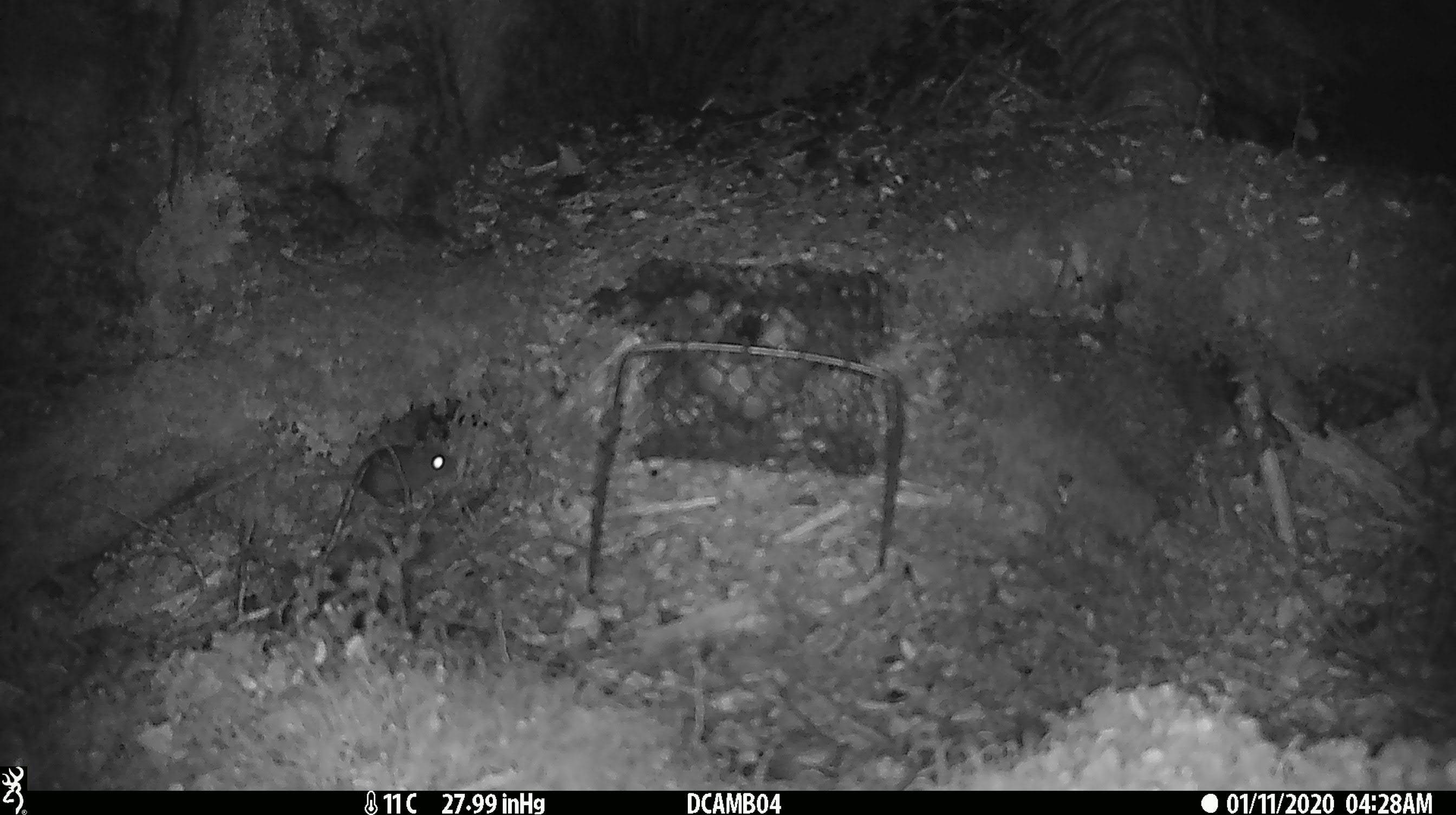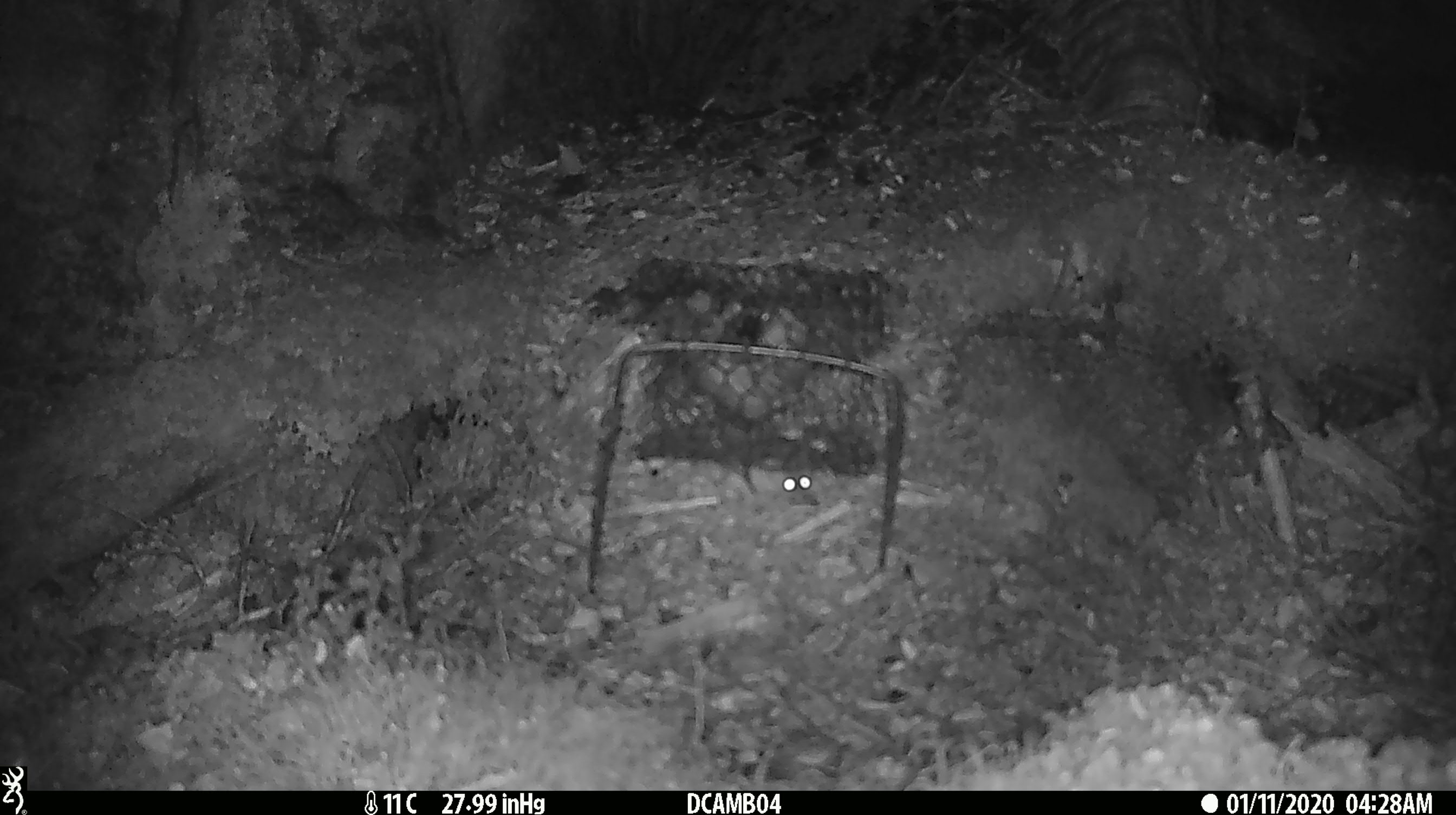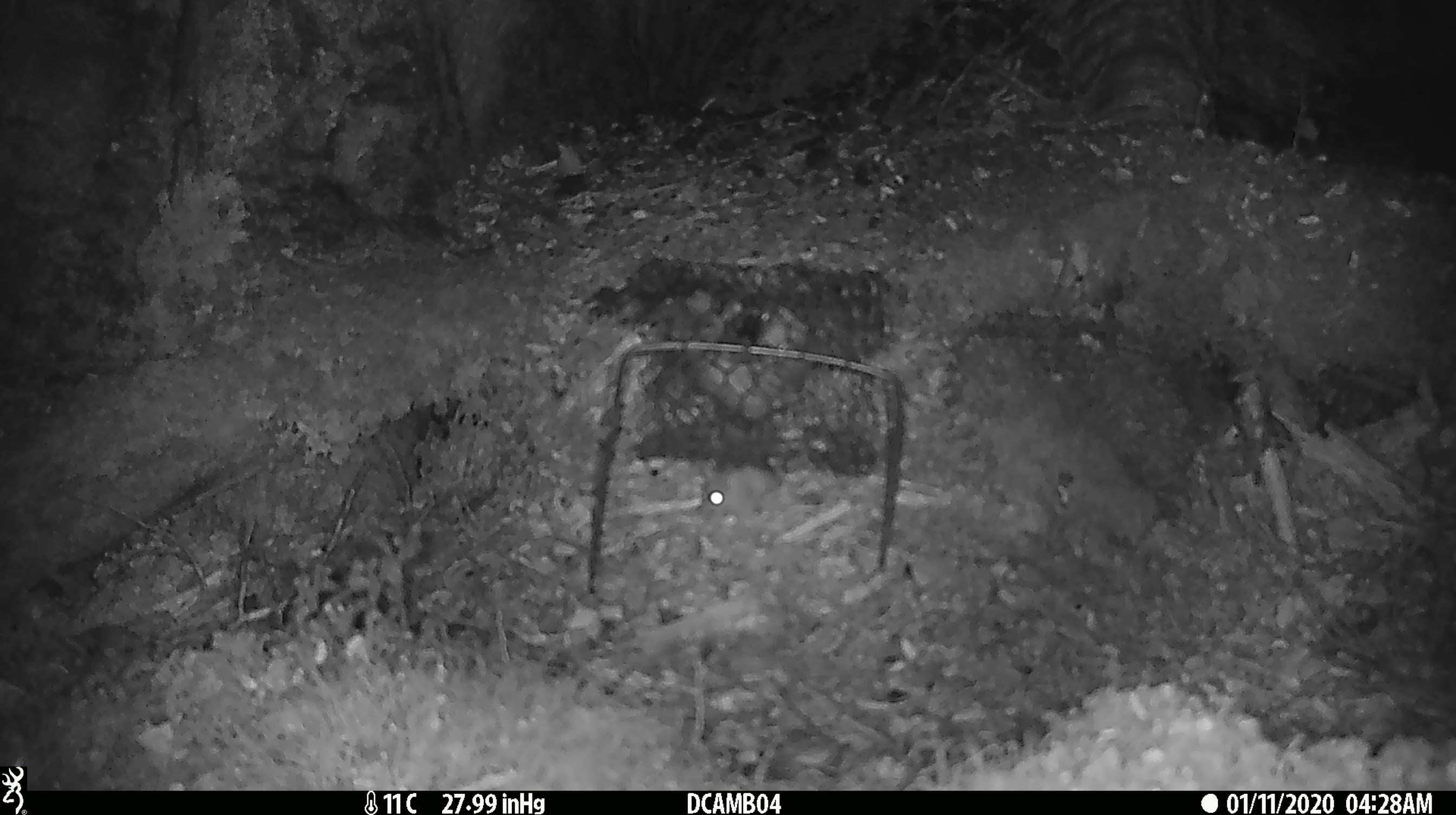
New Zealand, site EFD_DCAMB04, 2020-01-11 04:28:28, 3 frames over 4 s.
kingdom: Animalia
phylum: Chordata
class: Mammalia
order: Rodentia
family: Muridae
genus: Mus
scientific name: Mus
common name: mouse